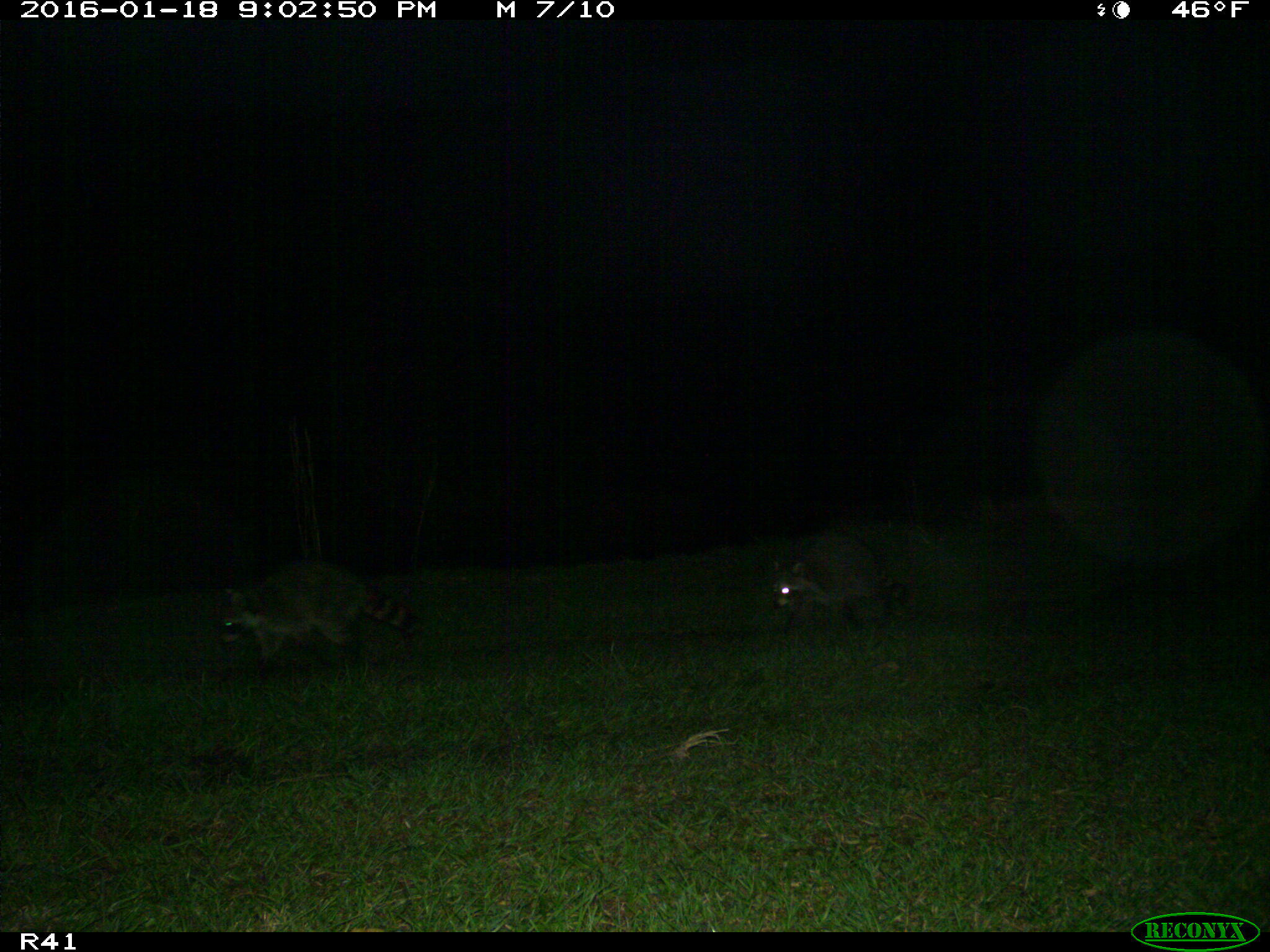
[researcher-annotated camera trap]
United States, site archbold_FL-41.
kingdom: Animalia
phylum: Chordata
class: Mammalia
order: Carnivora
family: Procyonidae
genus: Procyon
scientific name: Procyon lotor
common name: common raccoon